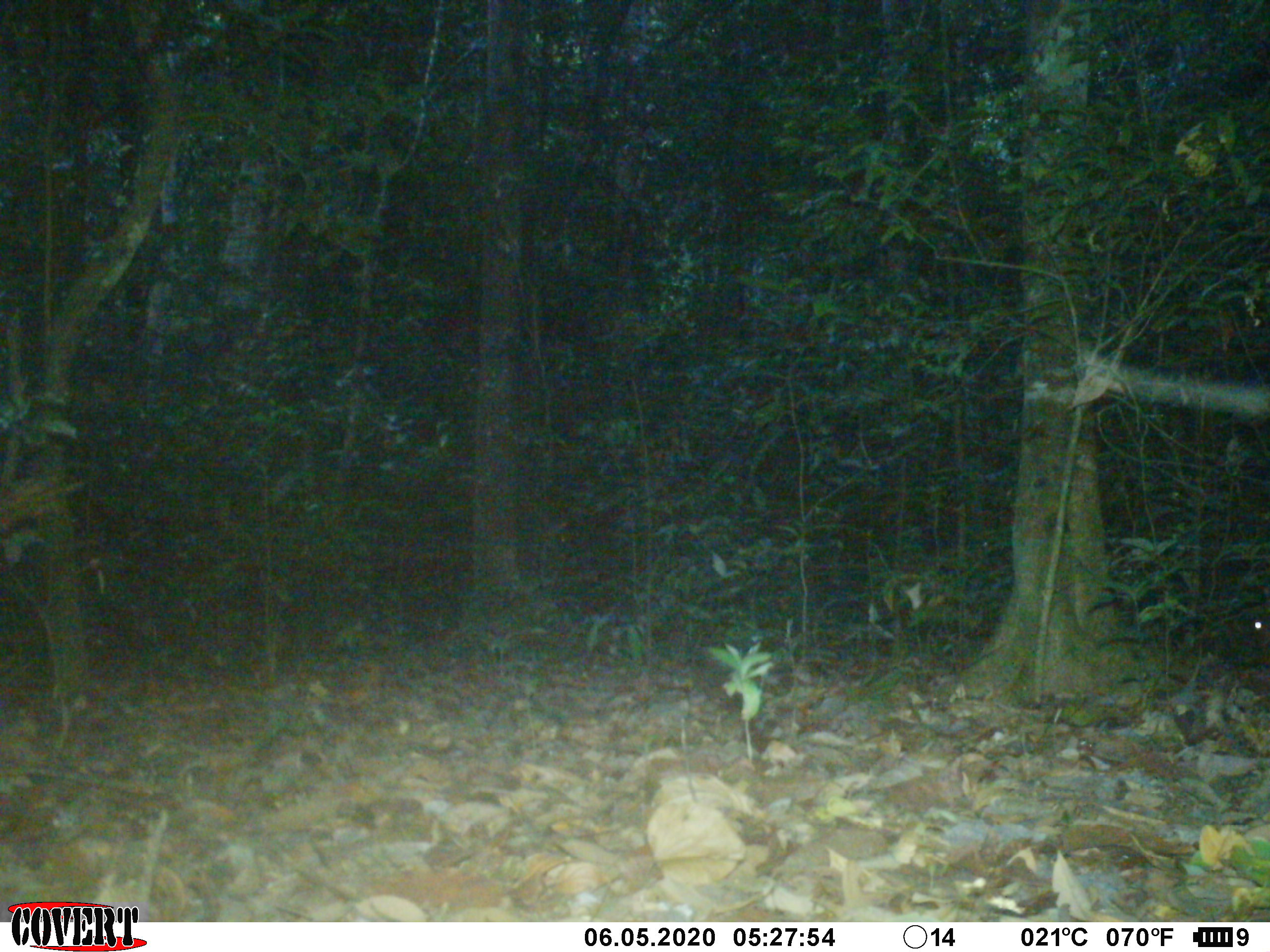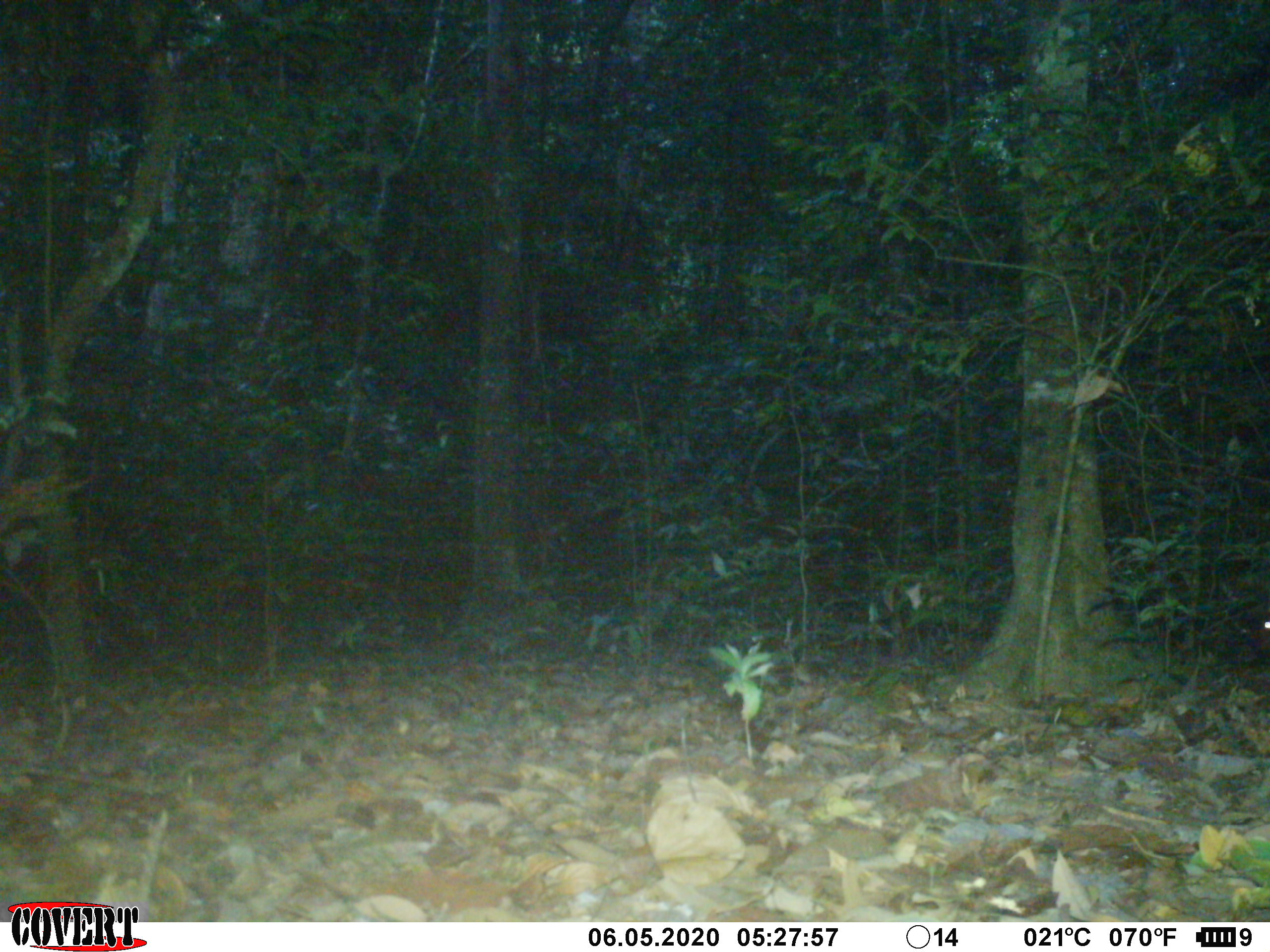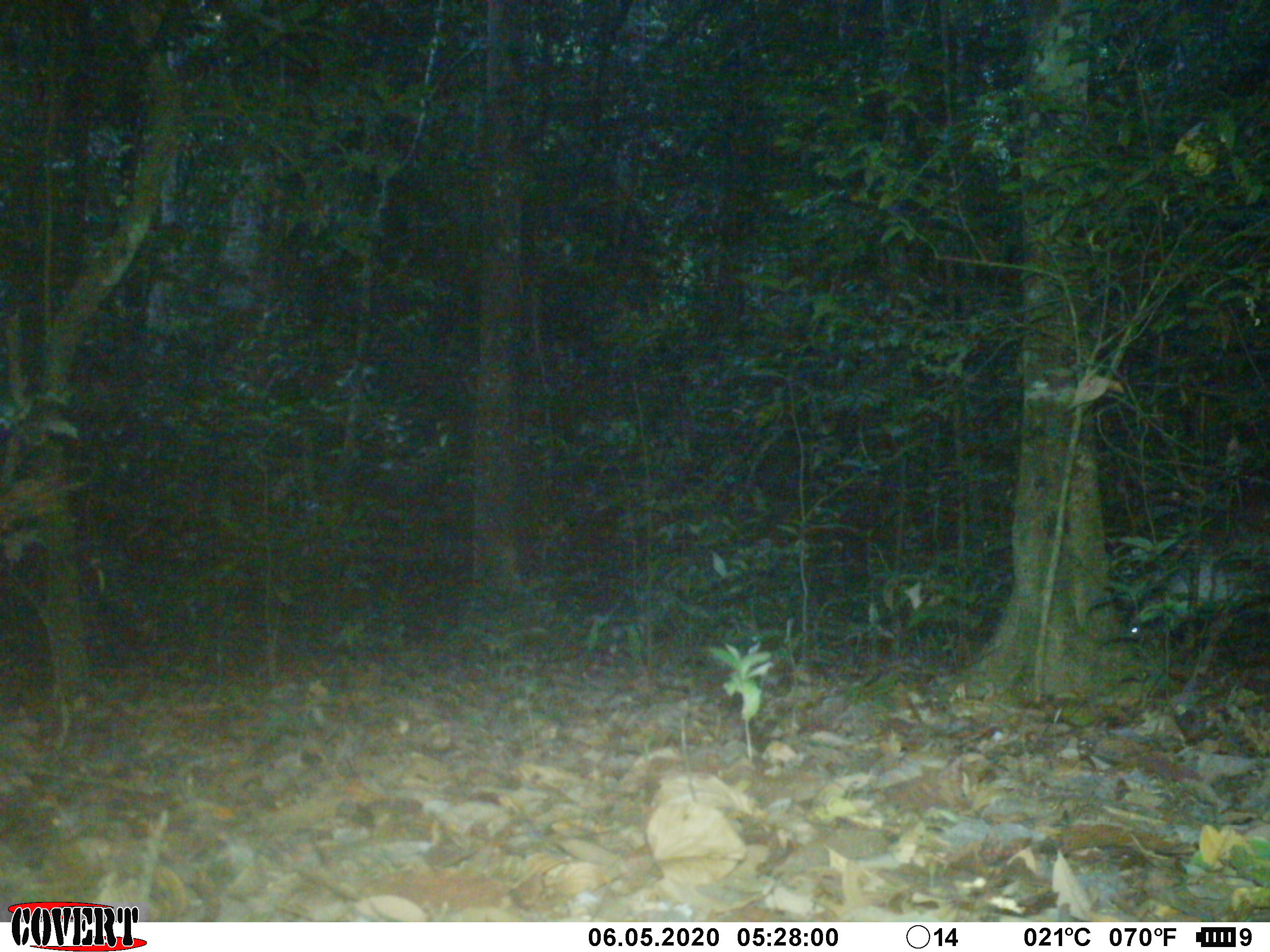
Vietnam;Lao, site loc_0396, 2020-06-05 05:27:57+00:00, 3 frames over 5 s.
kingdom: Animalia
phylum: Chordata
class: Mammalia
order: Artiodactyla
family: Cervidae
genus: Muntiacus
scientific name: Muntiacus vuquangensis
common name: large-antlered muntjac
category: large antlered muntjac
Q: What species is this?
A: Large antlered muntjac (large-antlered muntjac) (Muntiacus vuquangensis).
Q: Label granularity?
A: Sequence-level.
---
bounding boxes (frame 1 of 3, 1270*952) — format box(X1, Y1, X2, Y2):
large antlered muntjac: box(1230, 603, 1268, 670)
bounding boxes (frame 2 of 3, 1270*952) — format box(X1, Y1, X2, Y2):
large antlered muntjac: box(1250, 621, 1270, 648)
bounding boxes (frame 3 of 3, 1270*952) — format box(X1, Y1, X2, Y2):
large antlered muntjac: box(1128, 497, 1270, 689)